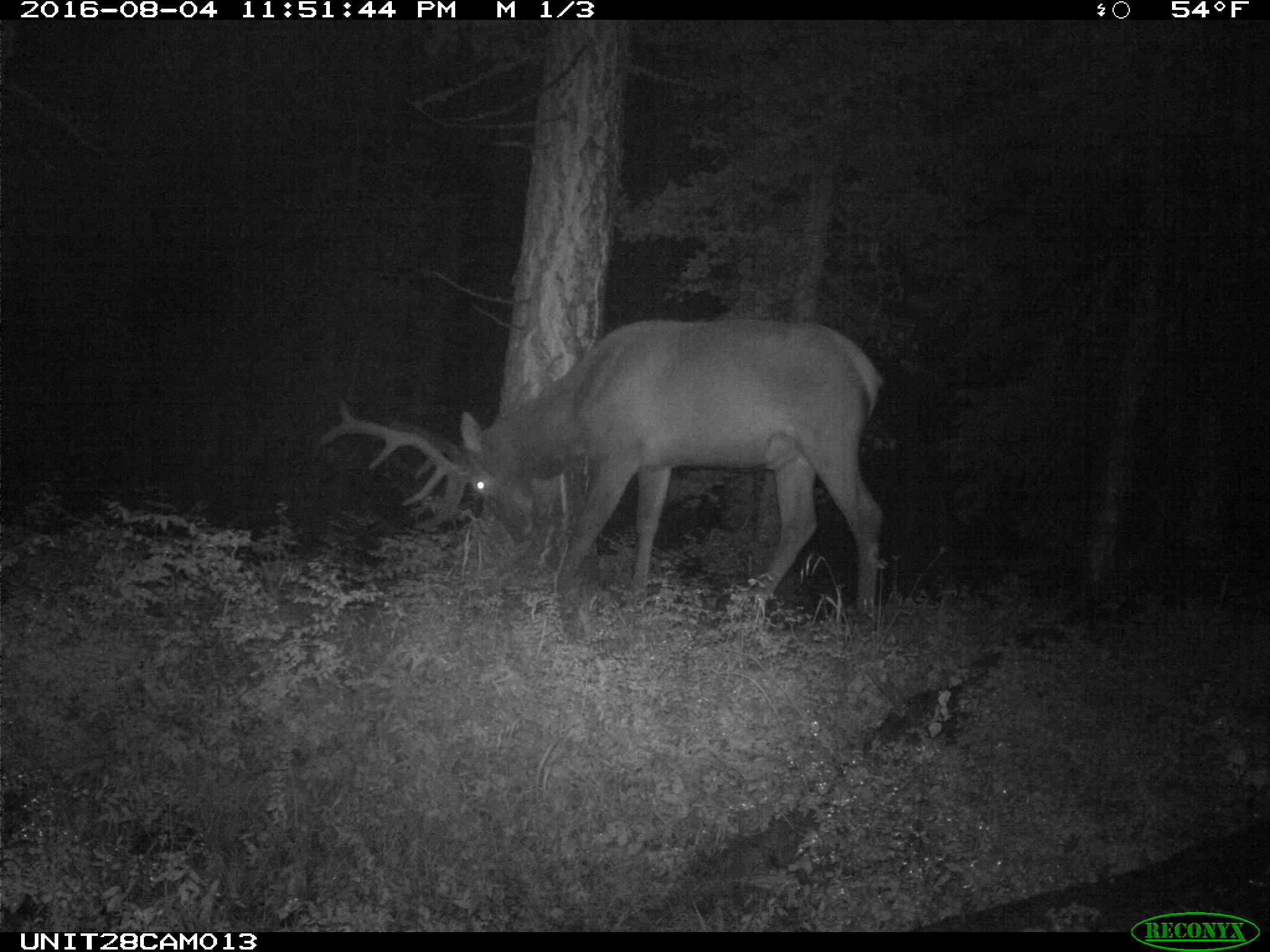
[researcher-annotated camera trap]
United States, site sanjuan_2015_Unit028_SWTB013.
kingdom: Animalia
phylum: Chordata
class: Mammalia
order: Artiodactyla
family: Cervidae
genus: Cervus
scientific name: Cervus elaphus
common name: red deer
Cervus elaphus (red deer).